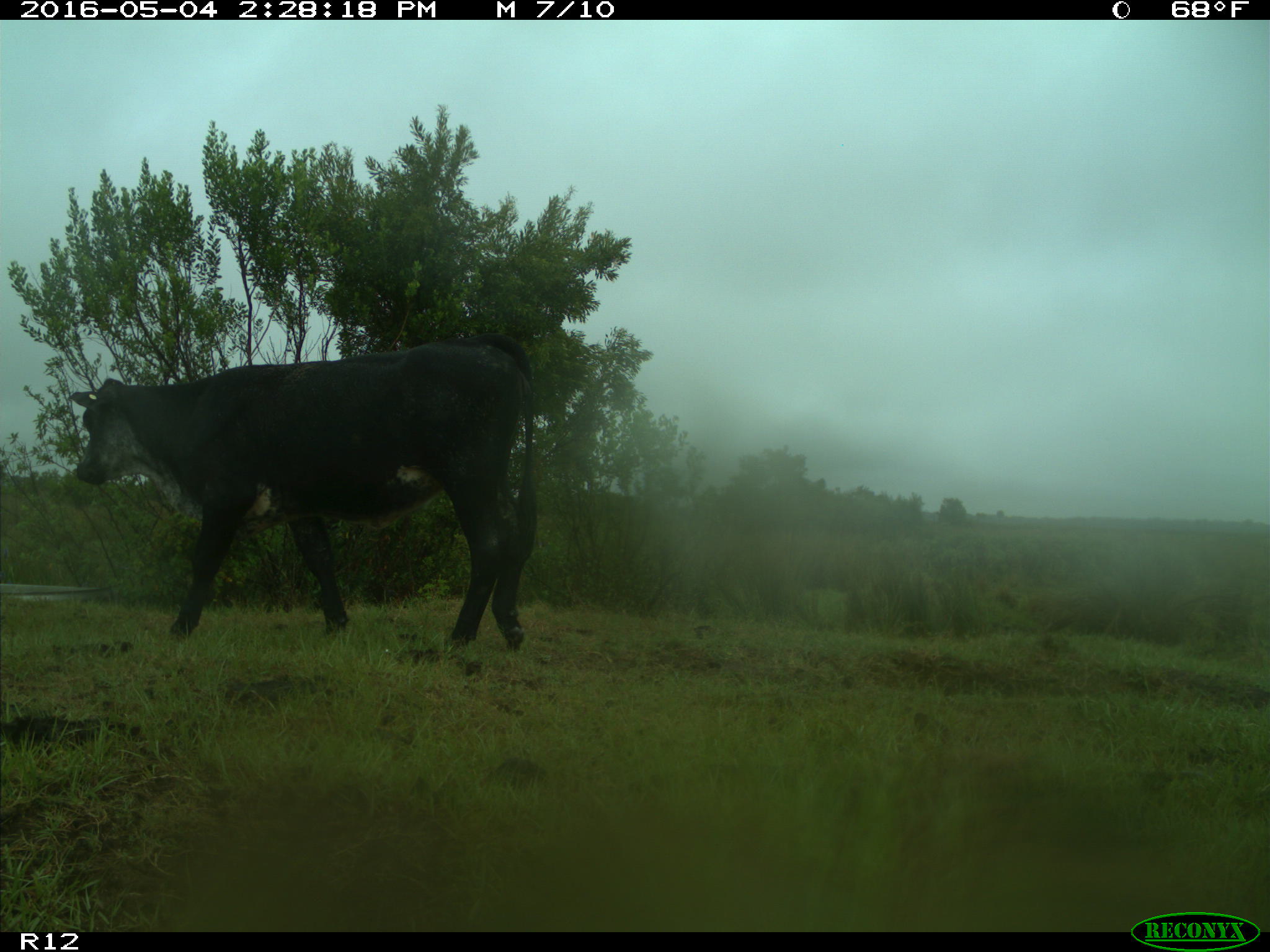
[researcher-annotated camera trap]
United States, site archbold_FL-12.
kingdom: Animalia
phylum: Chordata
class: Mammalia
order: Artiodactyla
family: Bovidae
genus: Bos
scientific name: Bos taurus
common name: domestic cow